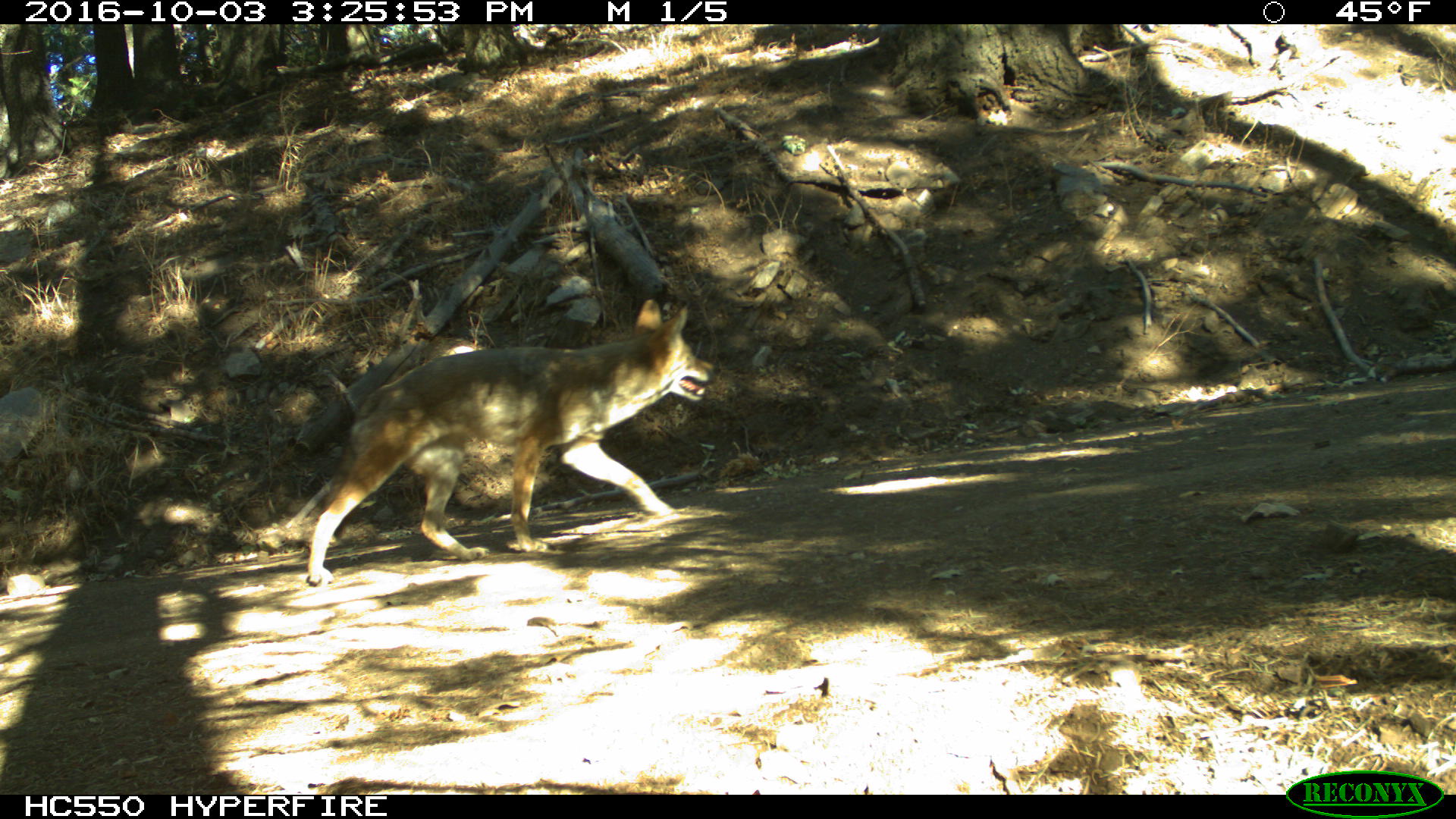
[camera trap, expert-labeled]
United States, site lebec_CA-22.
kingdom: Animalia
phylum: Chordata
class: Mammalia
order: Carnivora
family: Canidae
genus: Canis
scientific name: Canis latrans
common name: coyote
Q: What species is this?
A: Canis latrans (coyote).